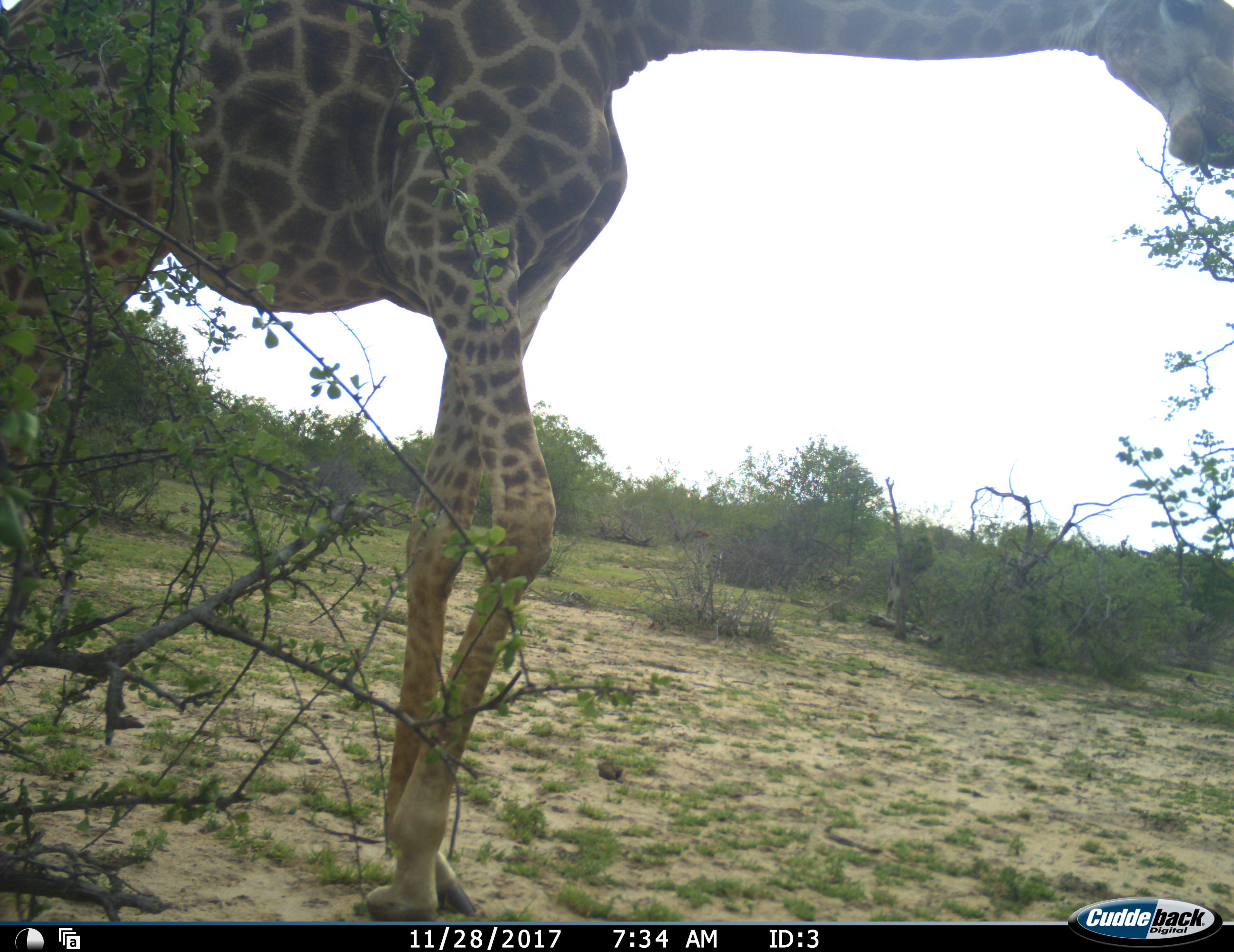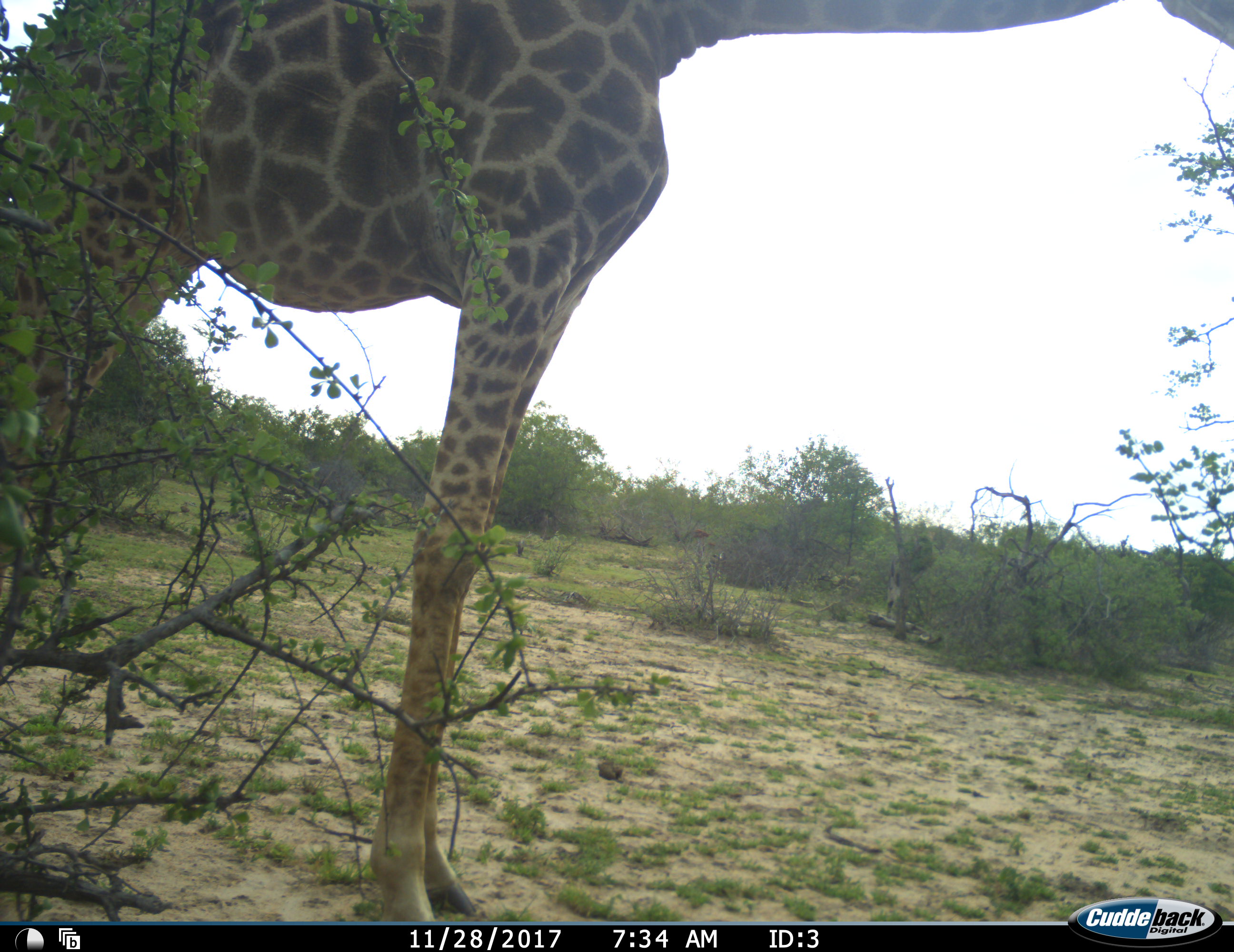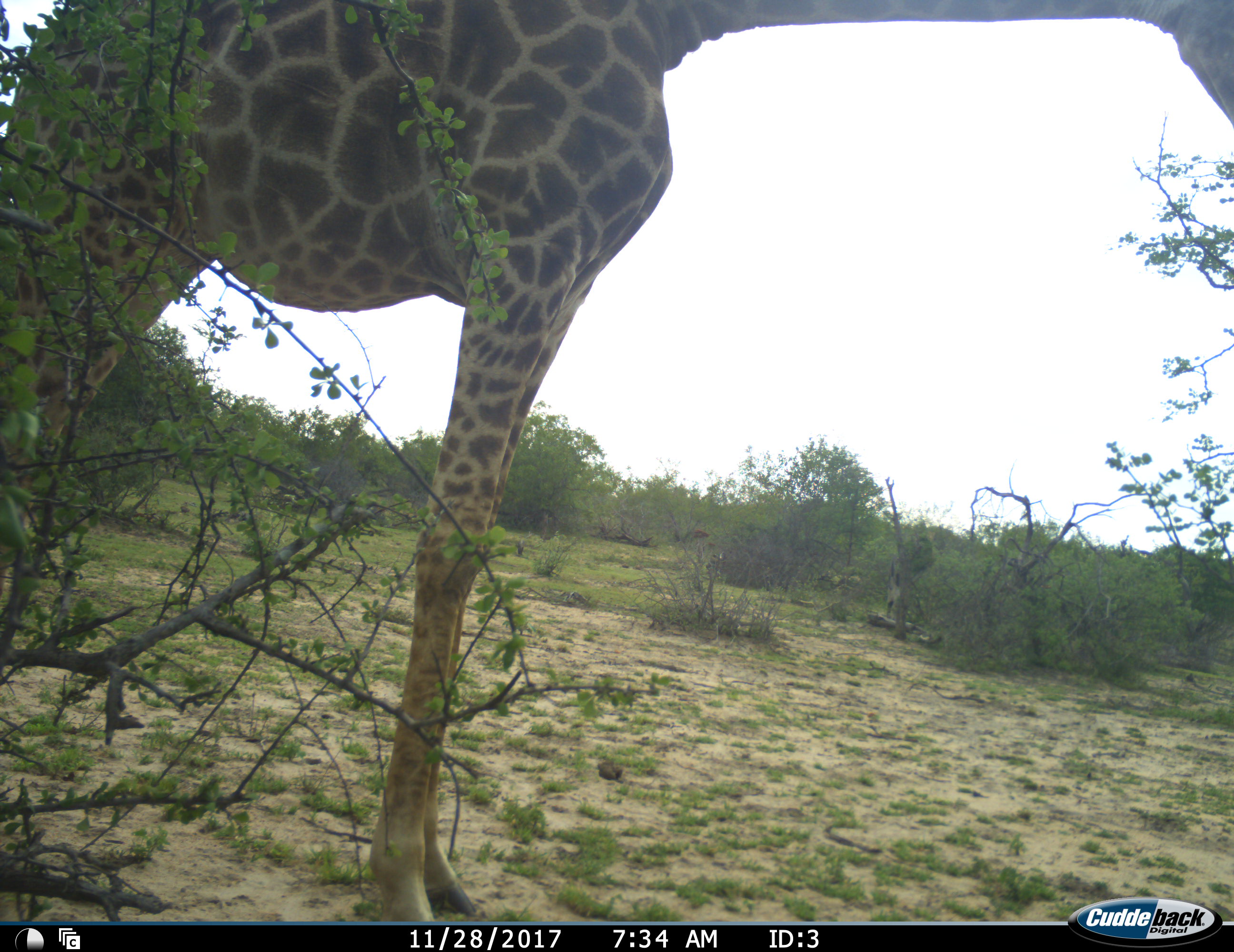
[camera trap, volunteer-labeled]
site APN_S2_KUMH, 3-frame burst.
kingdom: Animalia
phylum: Chordata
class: Mammalia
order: Artiodactyla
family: Giraffidae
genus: Giraffa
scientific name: Giraffa camelopardalis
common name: giraffe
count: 1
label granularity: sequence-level